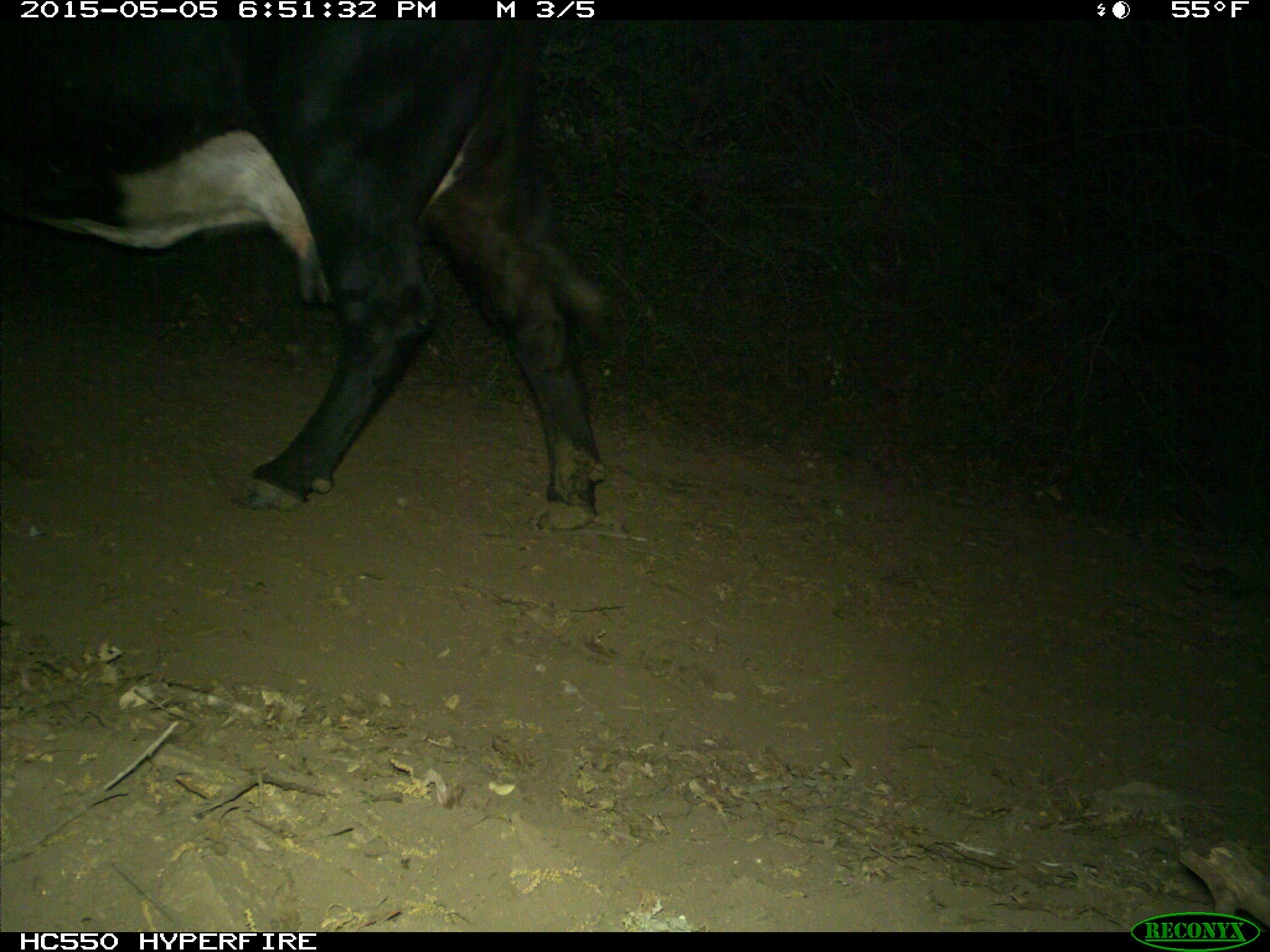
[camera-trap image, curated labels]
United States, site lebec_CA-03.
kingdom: Animalia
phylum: Chordata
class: Mammalia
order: Artiodactyla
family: Bovidae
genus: Bos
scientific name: Bos taurus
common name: domestic cow